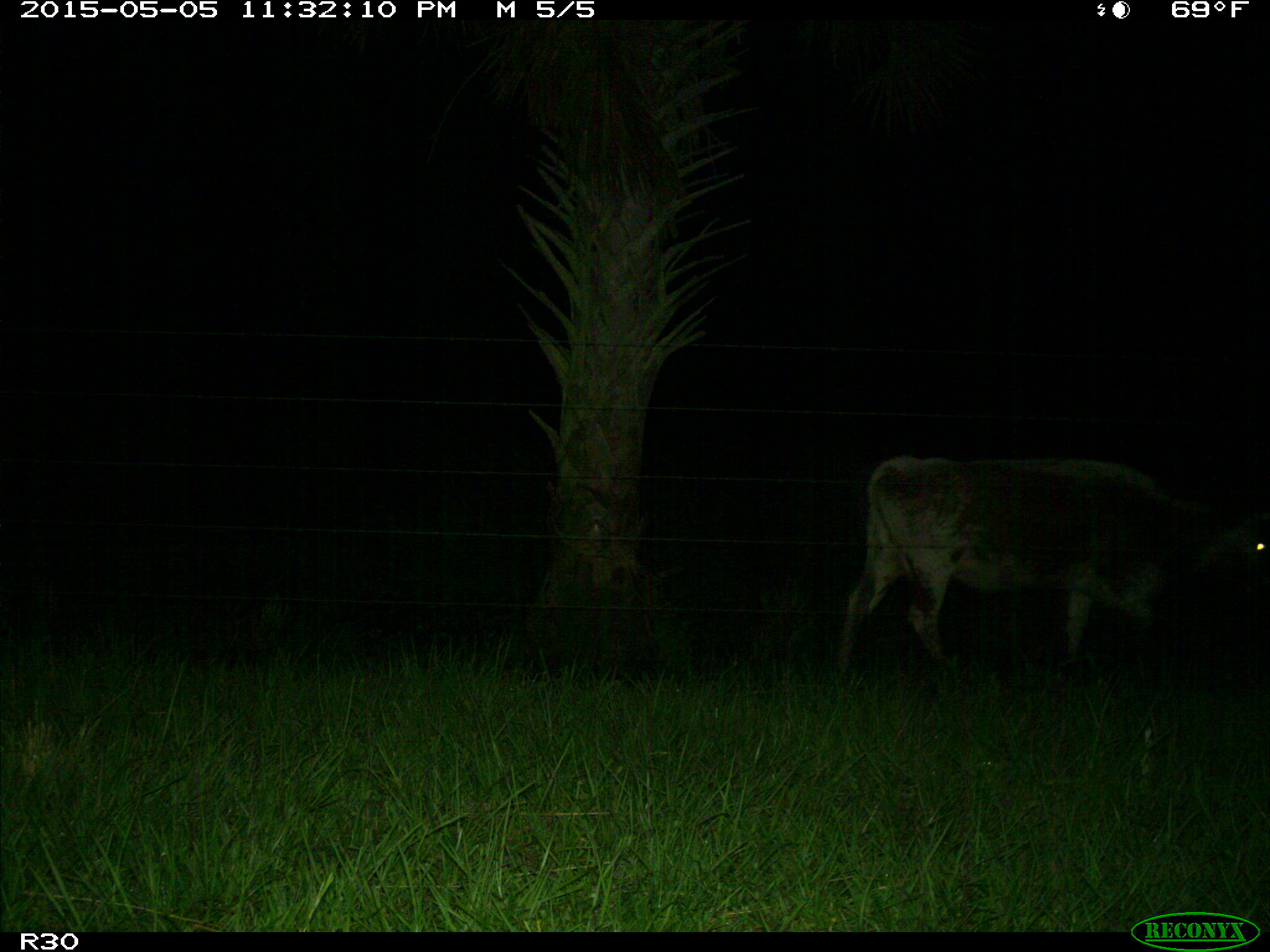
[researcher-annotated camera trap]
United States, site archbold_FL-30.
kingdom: Animalia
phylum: Chordata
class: Mammalia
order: Artiodactyla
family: Bovidae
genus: Bos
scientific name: Bos taurus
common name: domestic cow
Bos taurus (domestic cow).